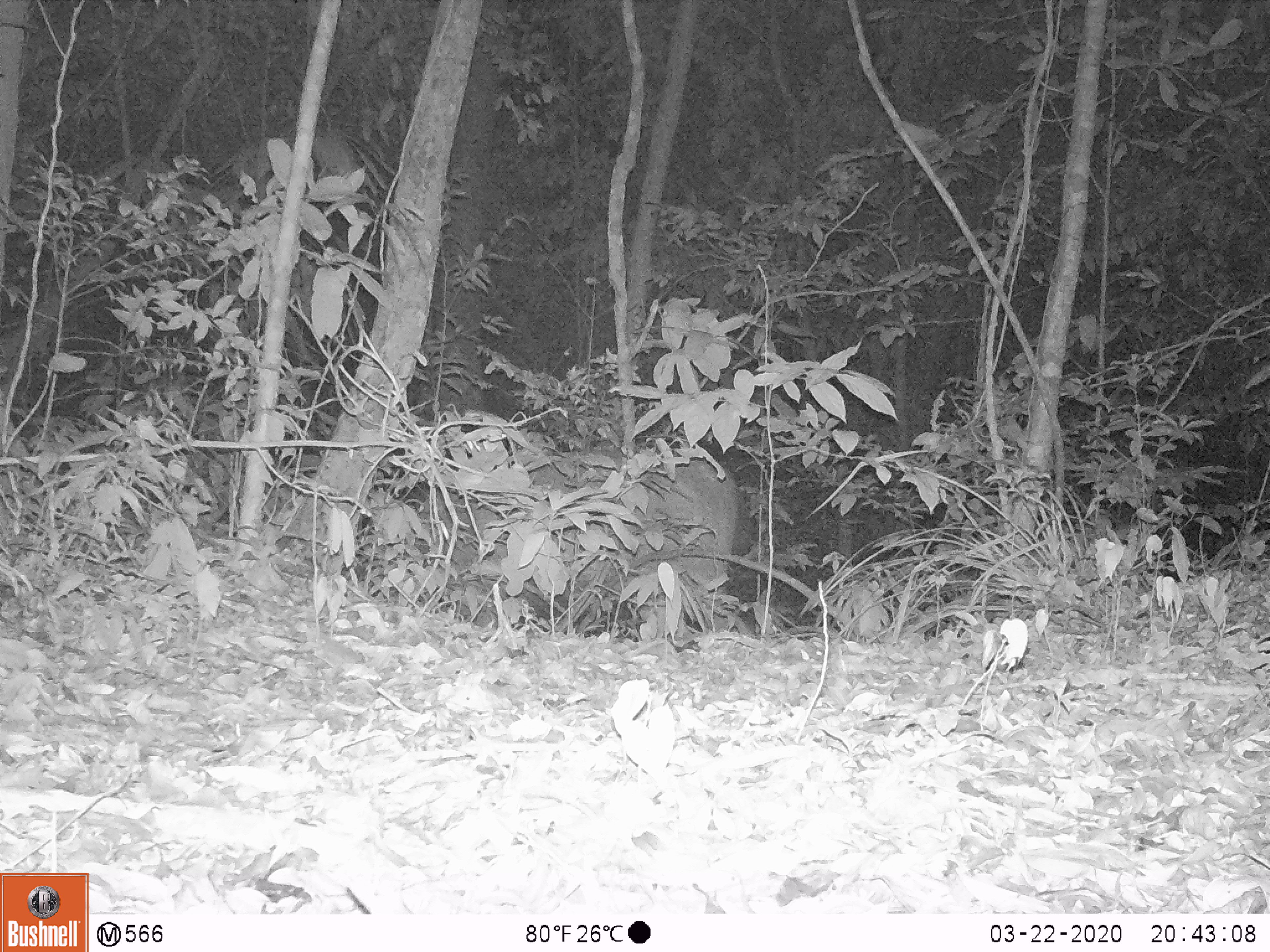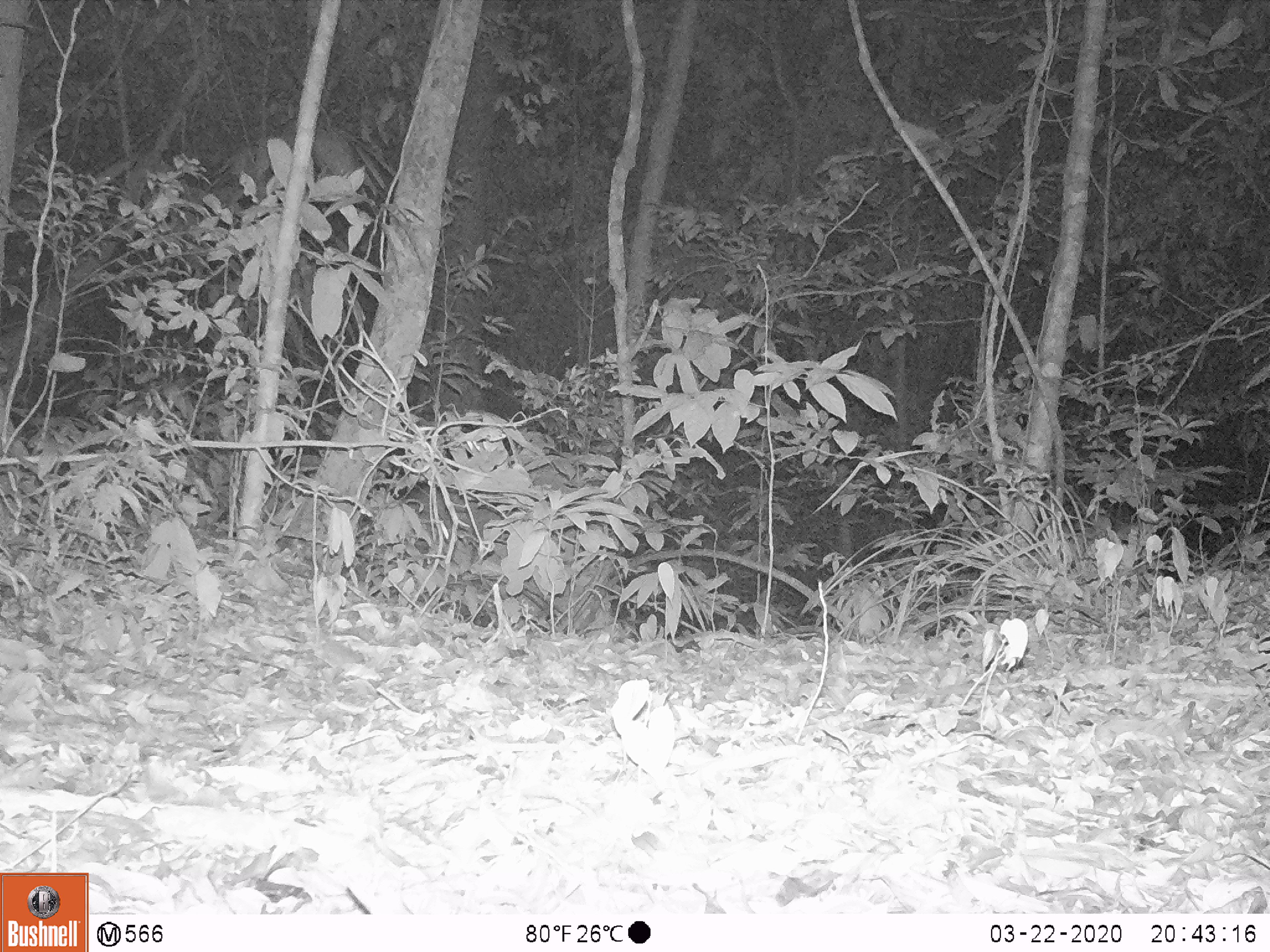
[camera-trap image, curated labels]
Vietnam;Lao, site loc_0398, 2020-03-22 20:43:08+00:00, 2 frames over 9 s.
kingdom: Animalia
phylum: Chordata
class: Mammalia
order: Artiodactyla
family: Cervidae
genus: Rusa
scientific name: Rusa unicolor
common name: sambar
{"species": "sambar (Rusa unicolor)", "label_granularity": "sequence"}